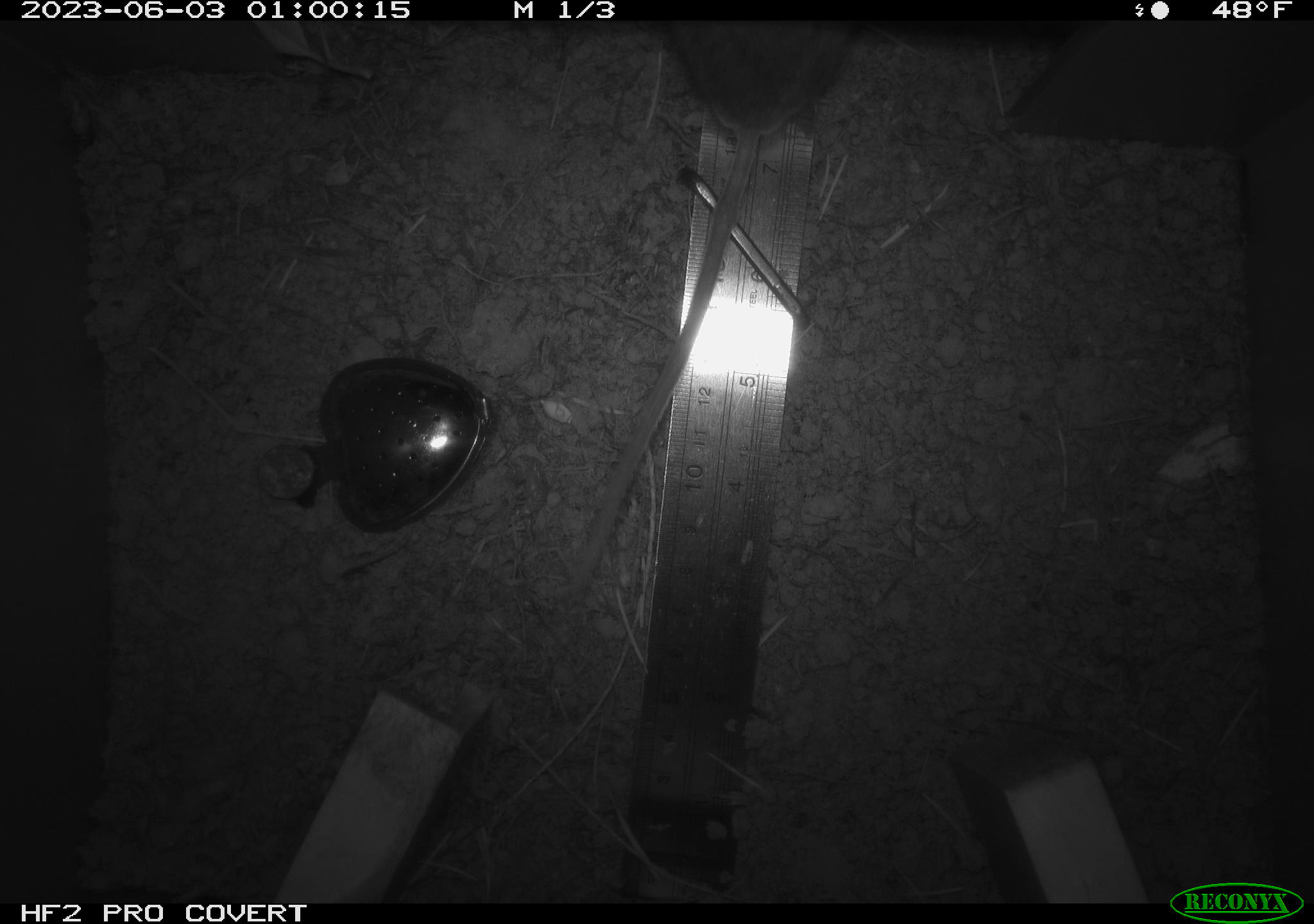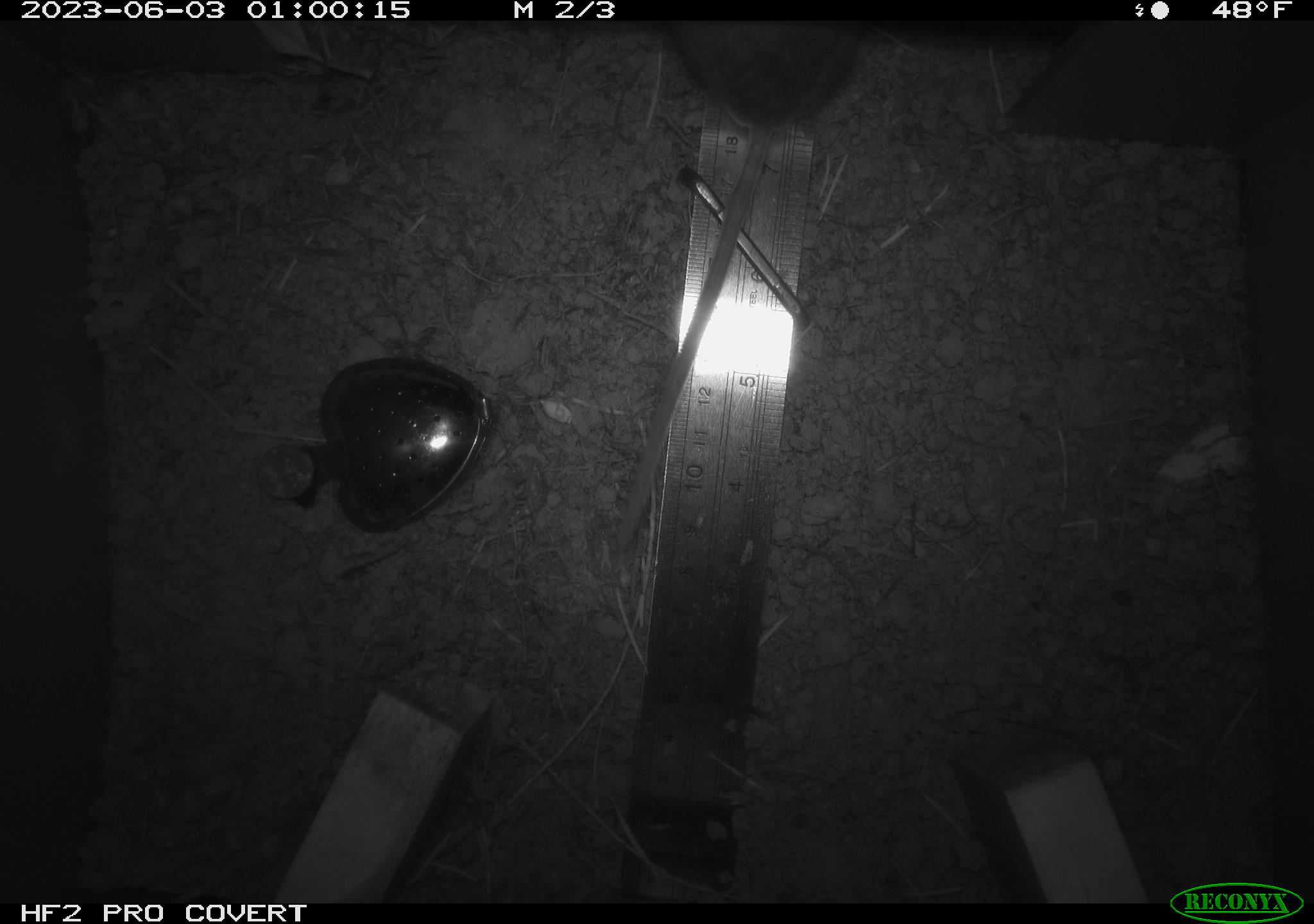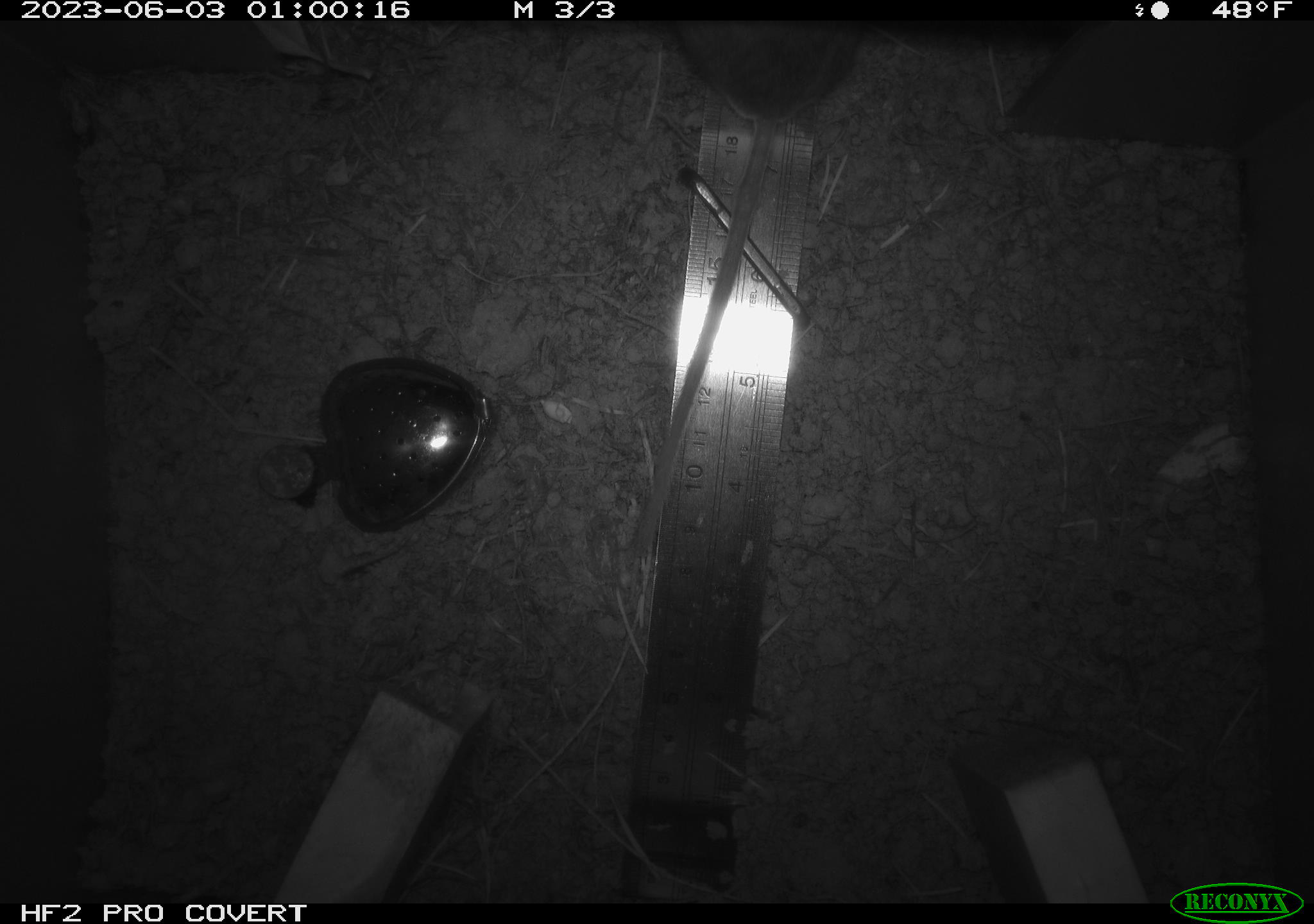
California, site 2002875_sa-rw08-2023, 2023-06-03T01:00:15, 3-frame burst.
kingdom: Animalia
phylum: Chordata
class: Mammalia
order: Rodentia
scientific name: Rodentia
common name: mouse species